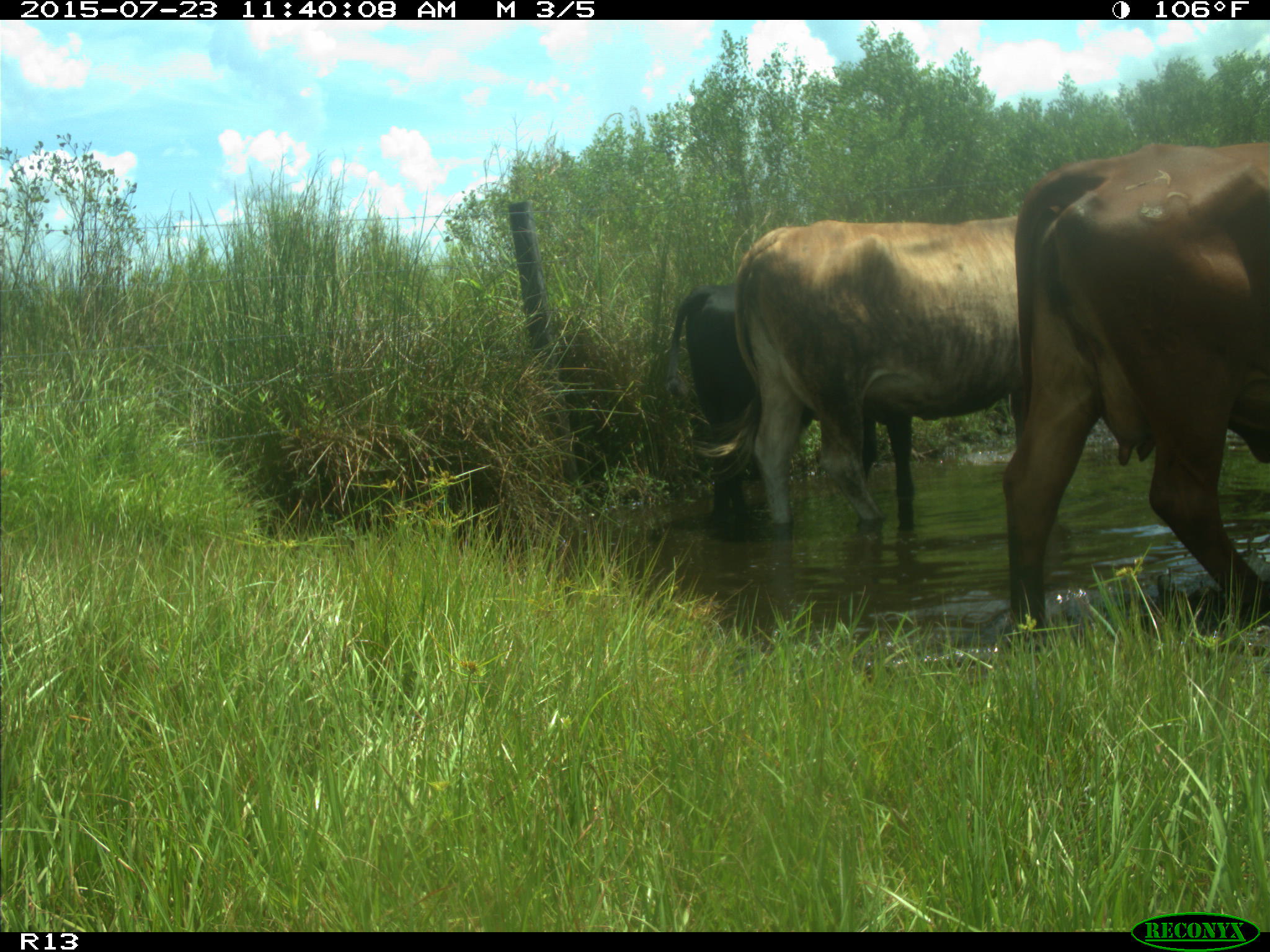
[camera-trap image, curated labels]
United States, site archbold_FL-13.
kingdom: Animalia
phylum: Chordata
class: Mammalia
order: Artiodactyla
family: Bovidae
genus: Bos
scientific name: Bos taurus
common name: domestic cow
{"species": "Bos taurus (domestic cow)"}